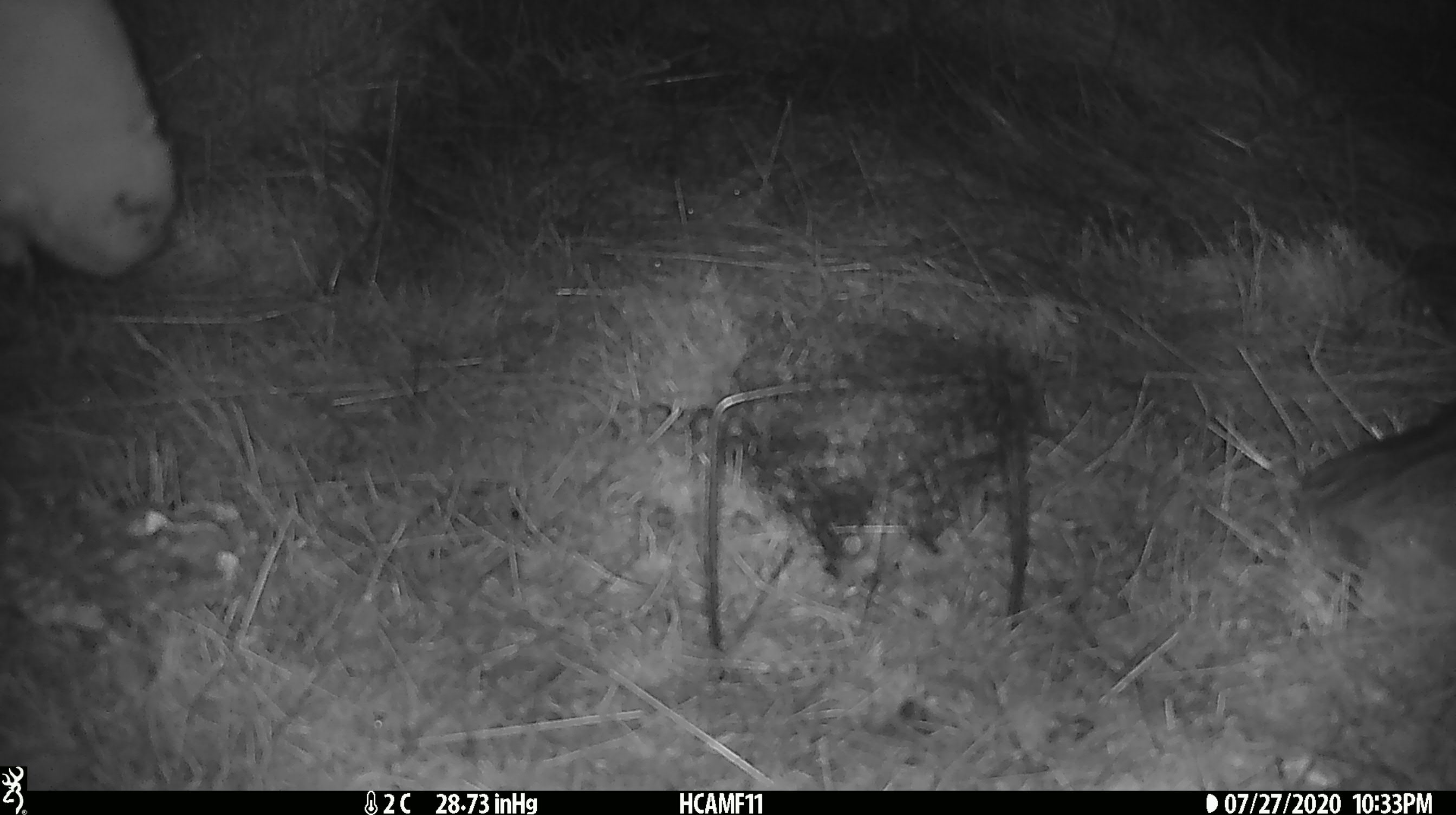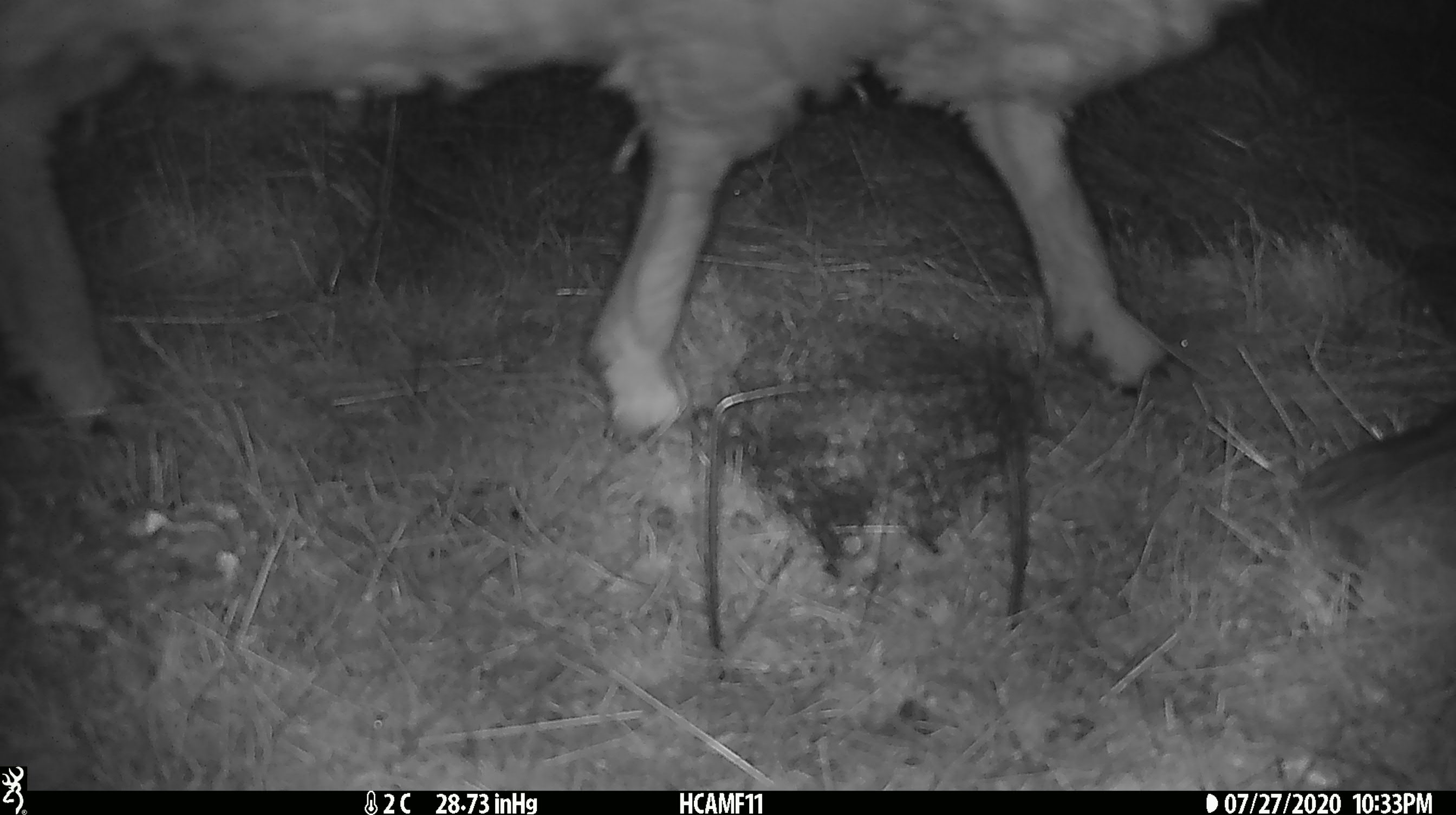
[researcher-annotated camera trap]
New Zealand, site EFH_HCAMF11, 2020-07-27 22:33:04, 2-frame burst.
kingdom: Animalia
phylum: Chordata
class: Mammalia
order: Artiodactyla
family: Bovidae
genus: Ovis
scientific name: Ovis aries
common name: domestic sheep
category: sheep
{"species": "sheep (domestic sheep) (Ovis aries)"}